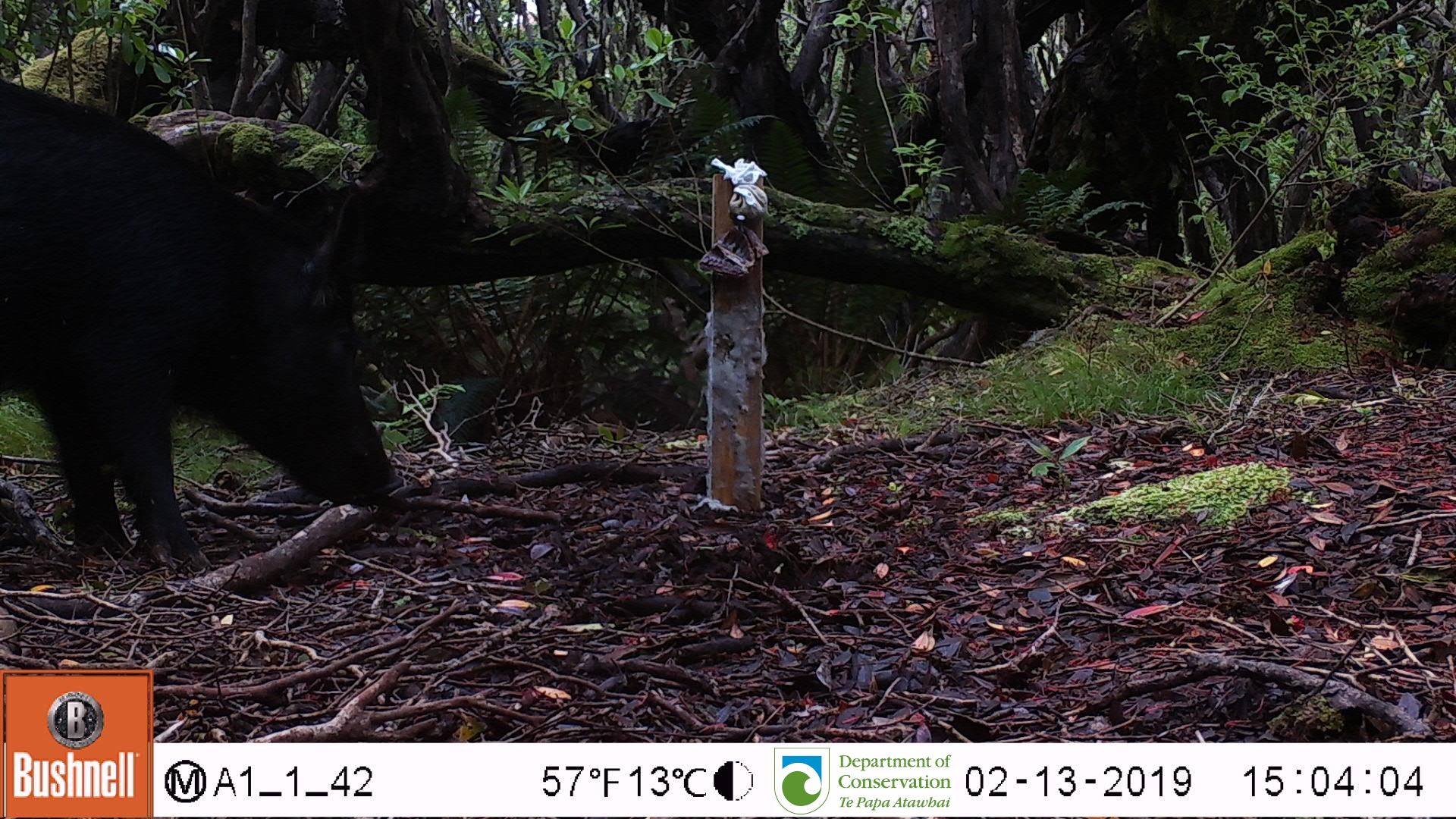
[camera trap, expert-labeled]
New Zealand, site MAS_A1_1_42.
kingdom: Animalia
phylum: Chordata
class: Mammalia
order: Artiodactyla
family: Suidae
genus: Sus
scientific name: Sus scrofa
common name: pig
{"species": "pig (Sus scrofa)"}